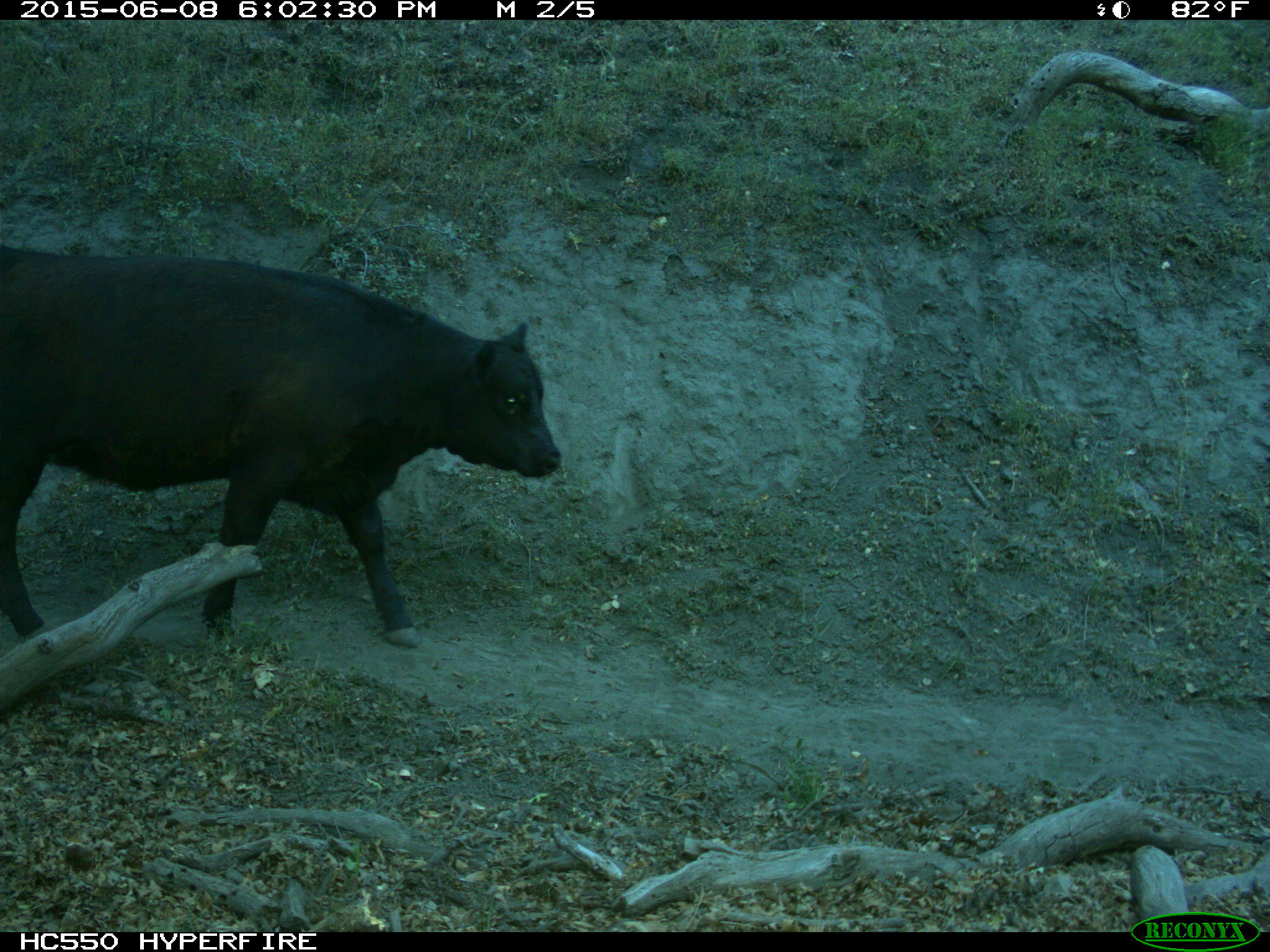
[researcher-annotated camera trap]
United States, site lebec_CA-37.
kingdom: Animalia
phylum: Chordata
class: Mammalia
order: Artiodactyla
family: Bovidae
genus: Bos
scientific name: Bos taurus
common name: domestic cow